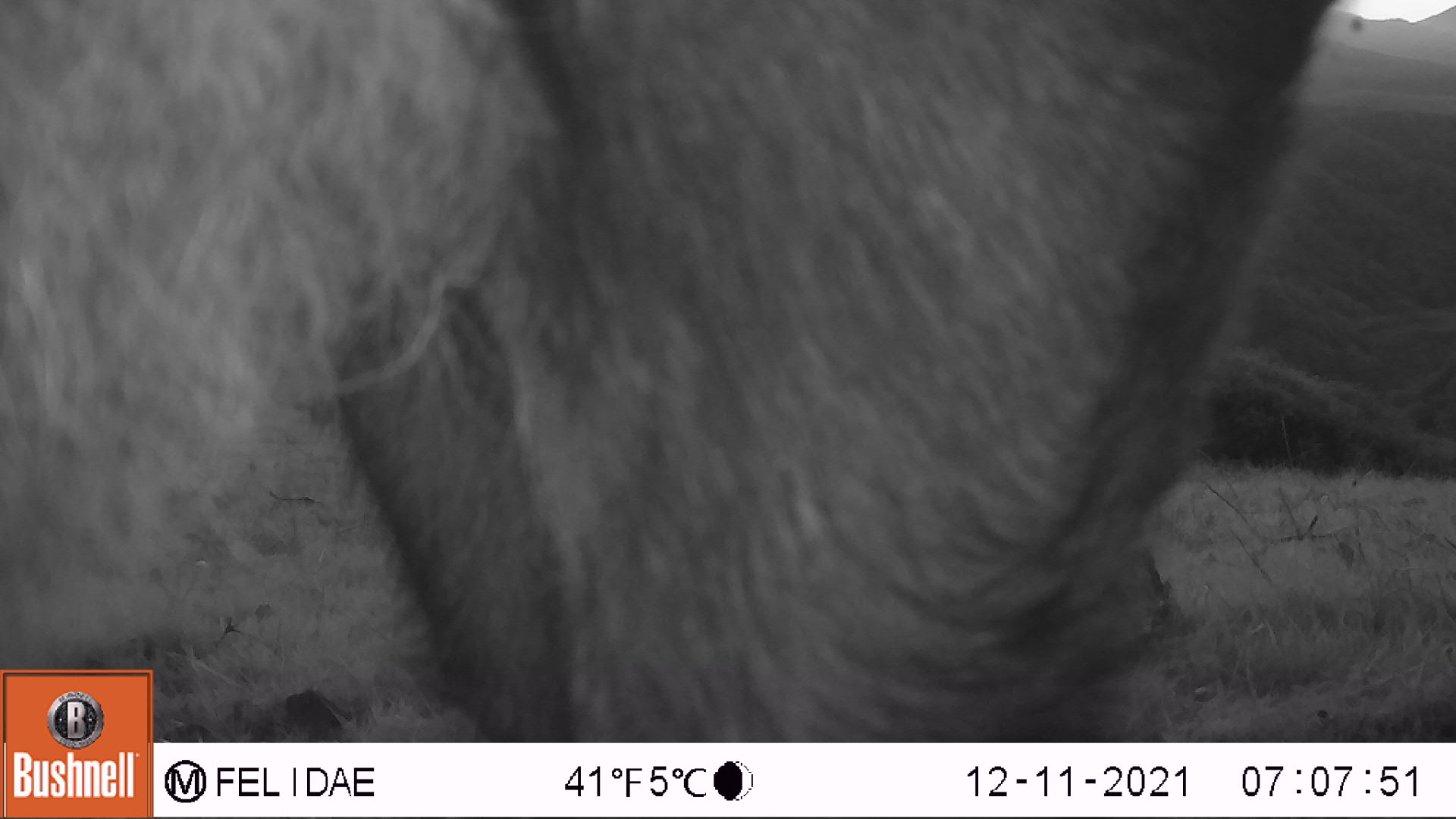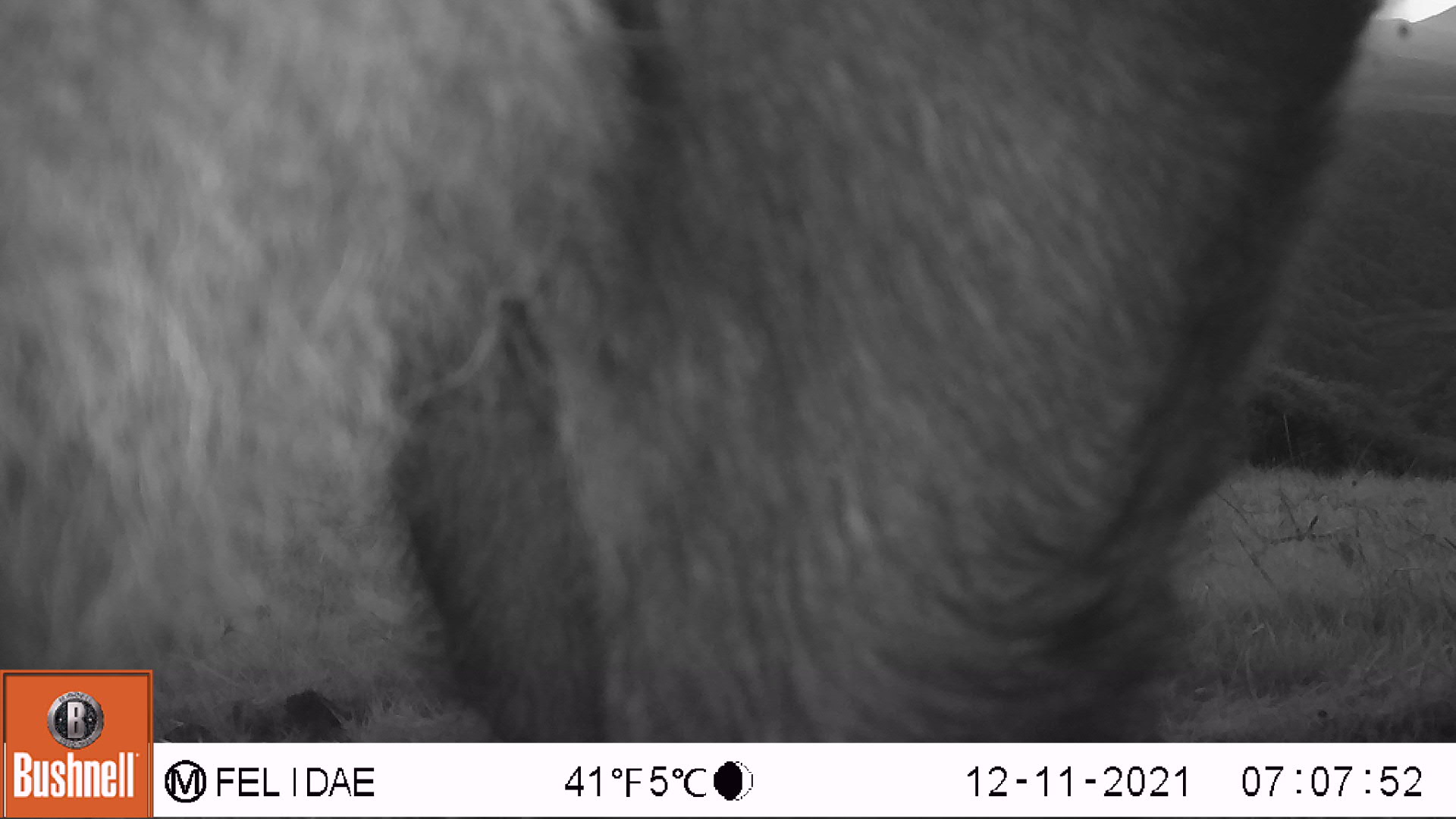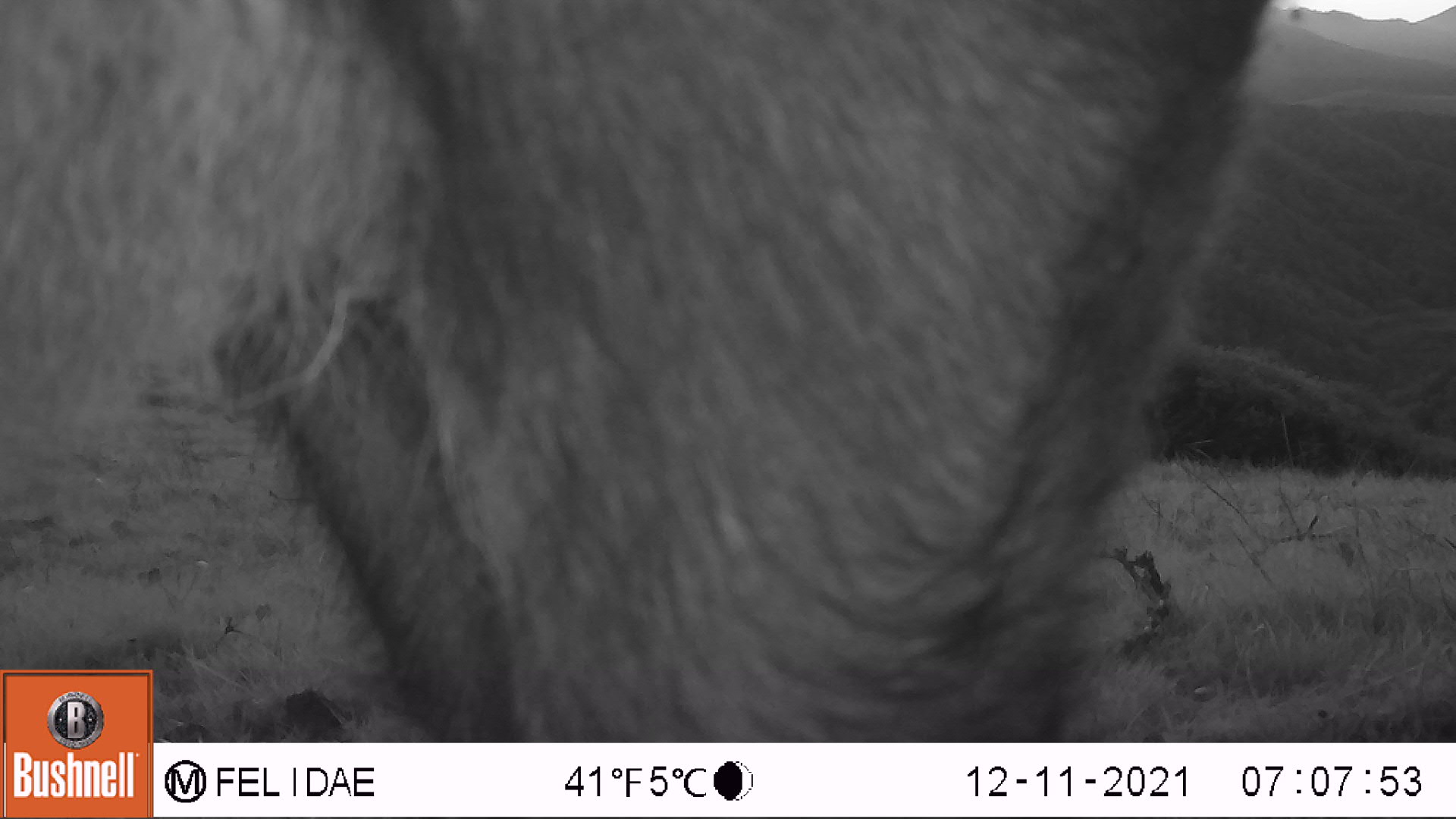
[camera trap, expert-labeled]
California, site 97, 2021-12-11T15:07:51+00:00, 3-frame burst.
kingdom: Animalia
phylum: Chordata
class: Mammalia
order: Artiodactyla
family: Bovidae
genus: Bos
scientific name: Bos taurus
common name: domestic cattle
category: cattle